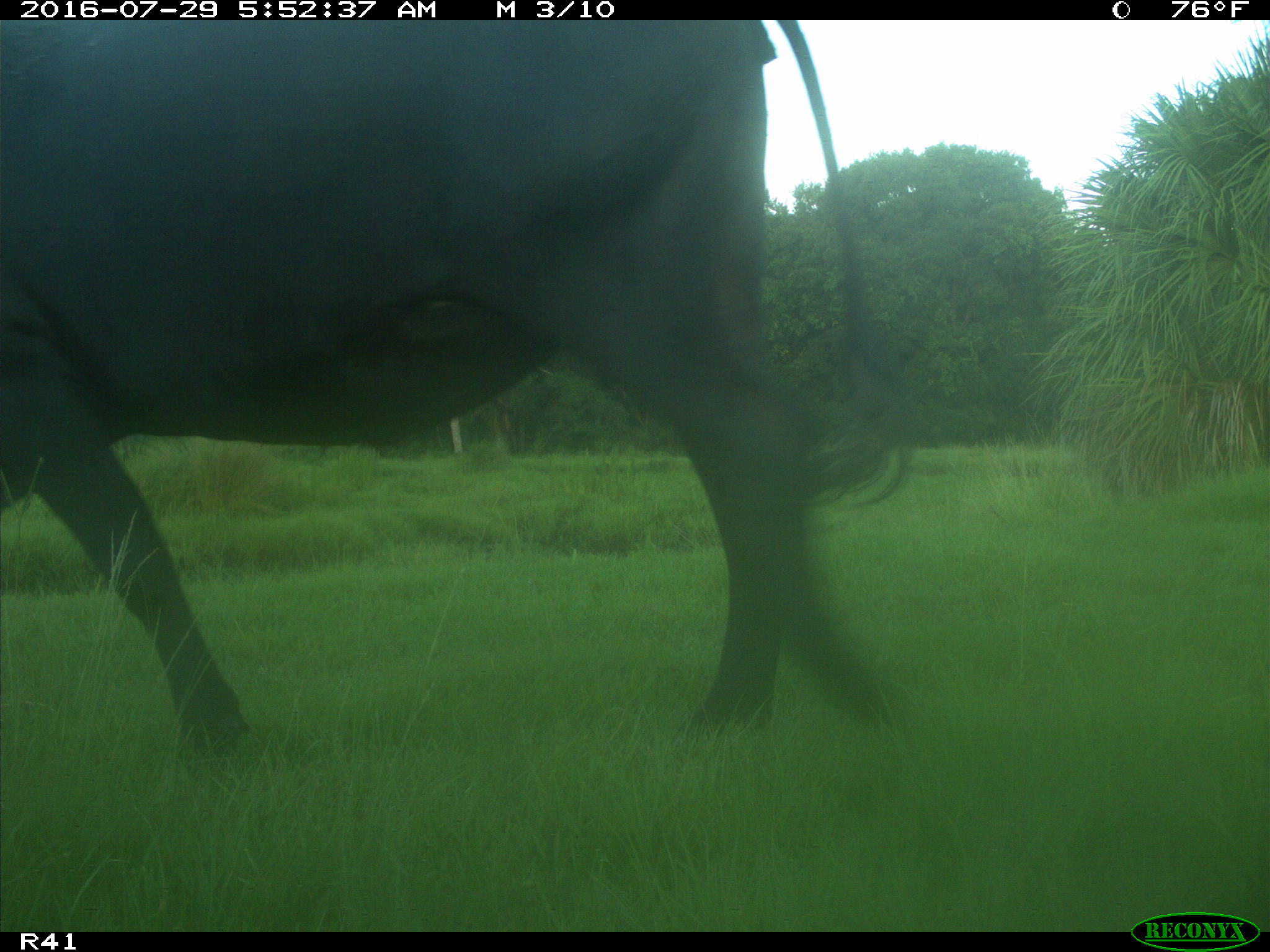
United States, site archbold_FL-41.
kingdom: Animalia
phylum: Chordata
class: Mammalia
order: Artiodactyla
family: Bovidae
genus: Bos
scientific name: Bos taurus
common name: domestic cow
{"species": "Bos taurus (domestic cow)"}